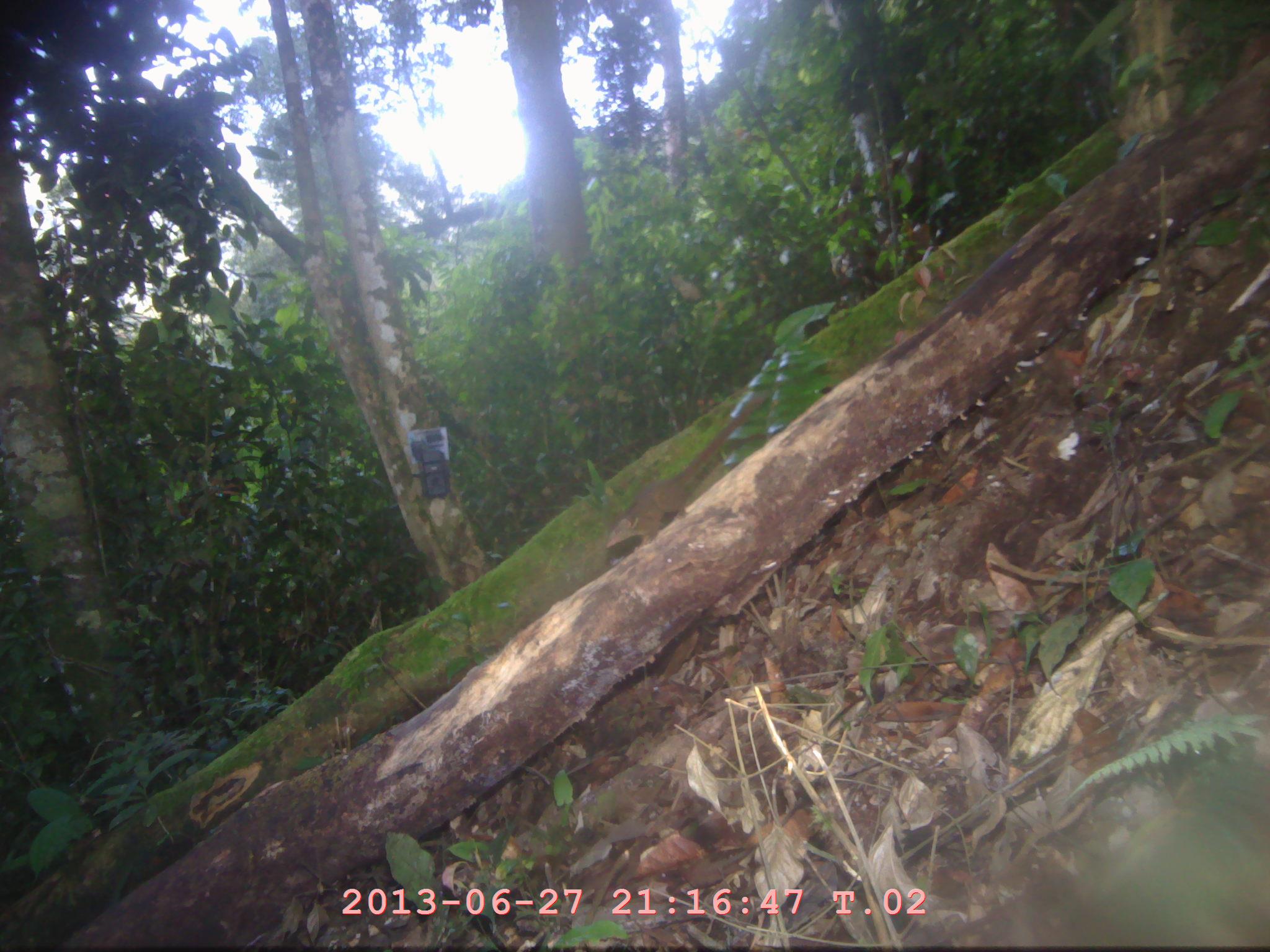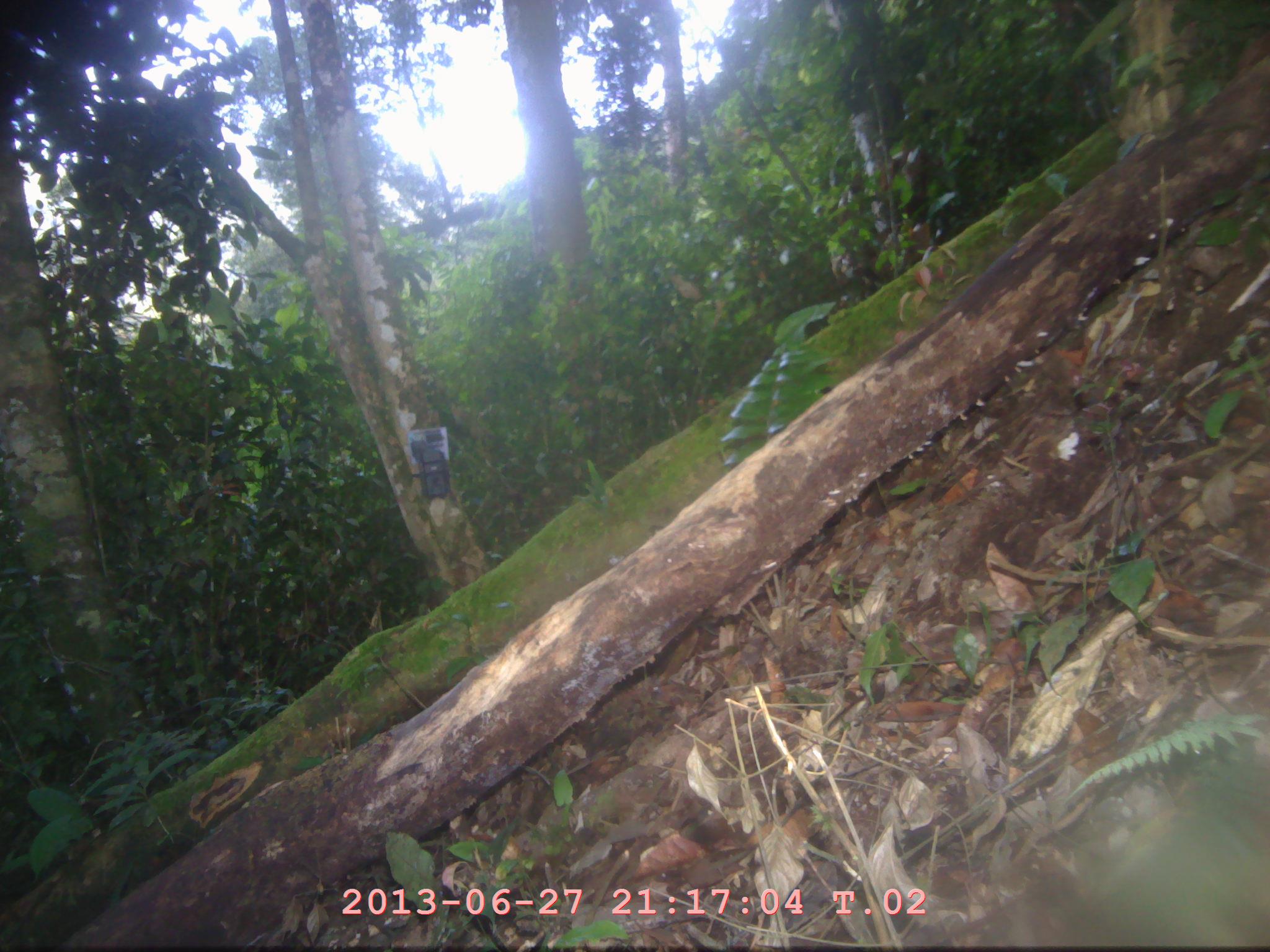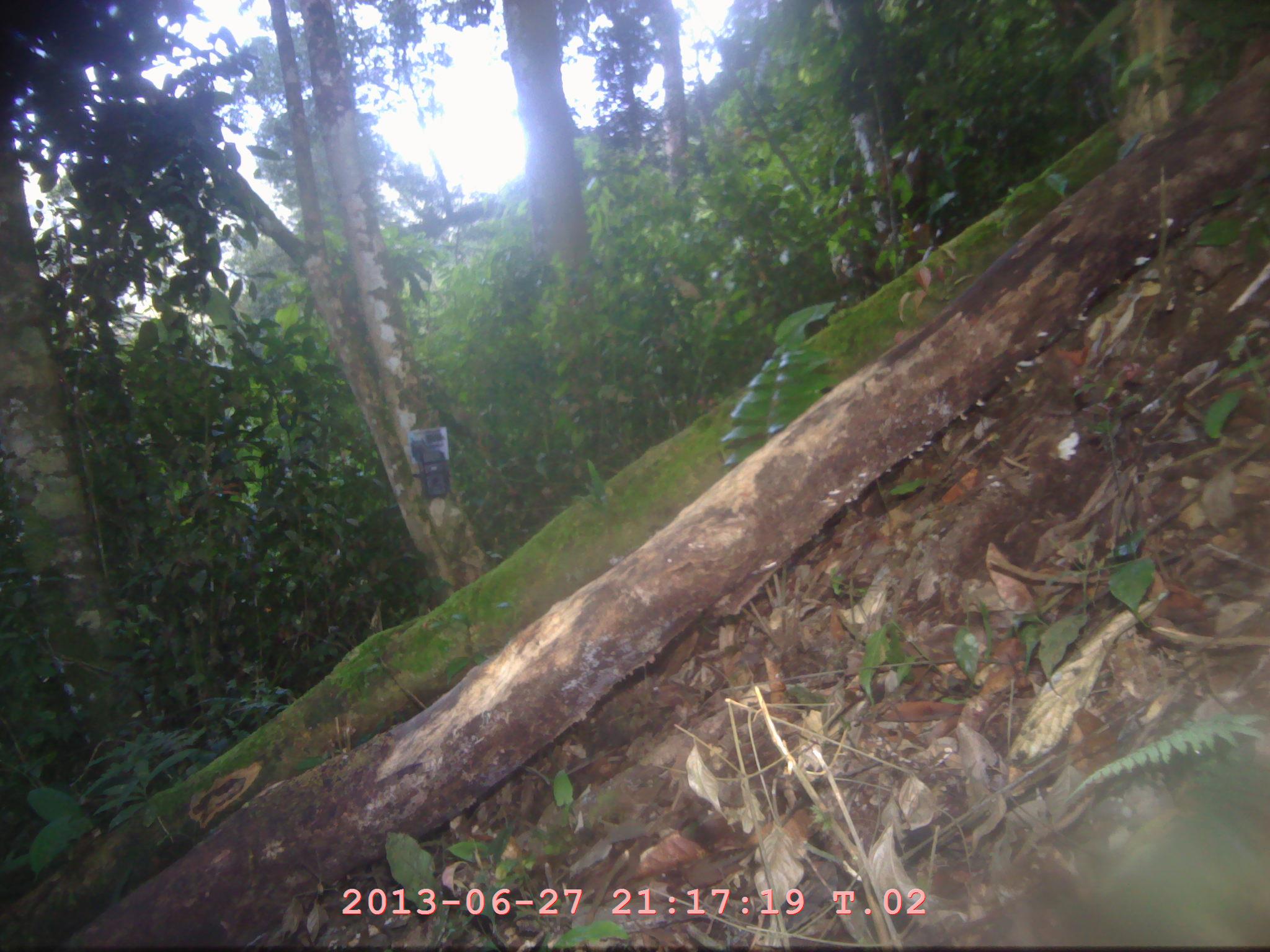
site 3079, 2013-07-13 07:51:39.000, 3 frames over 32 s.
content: unidentified animal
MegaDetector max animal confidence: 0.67